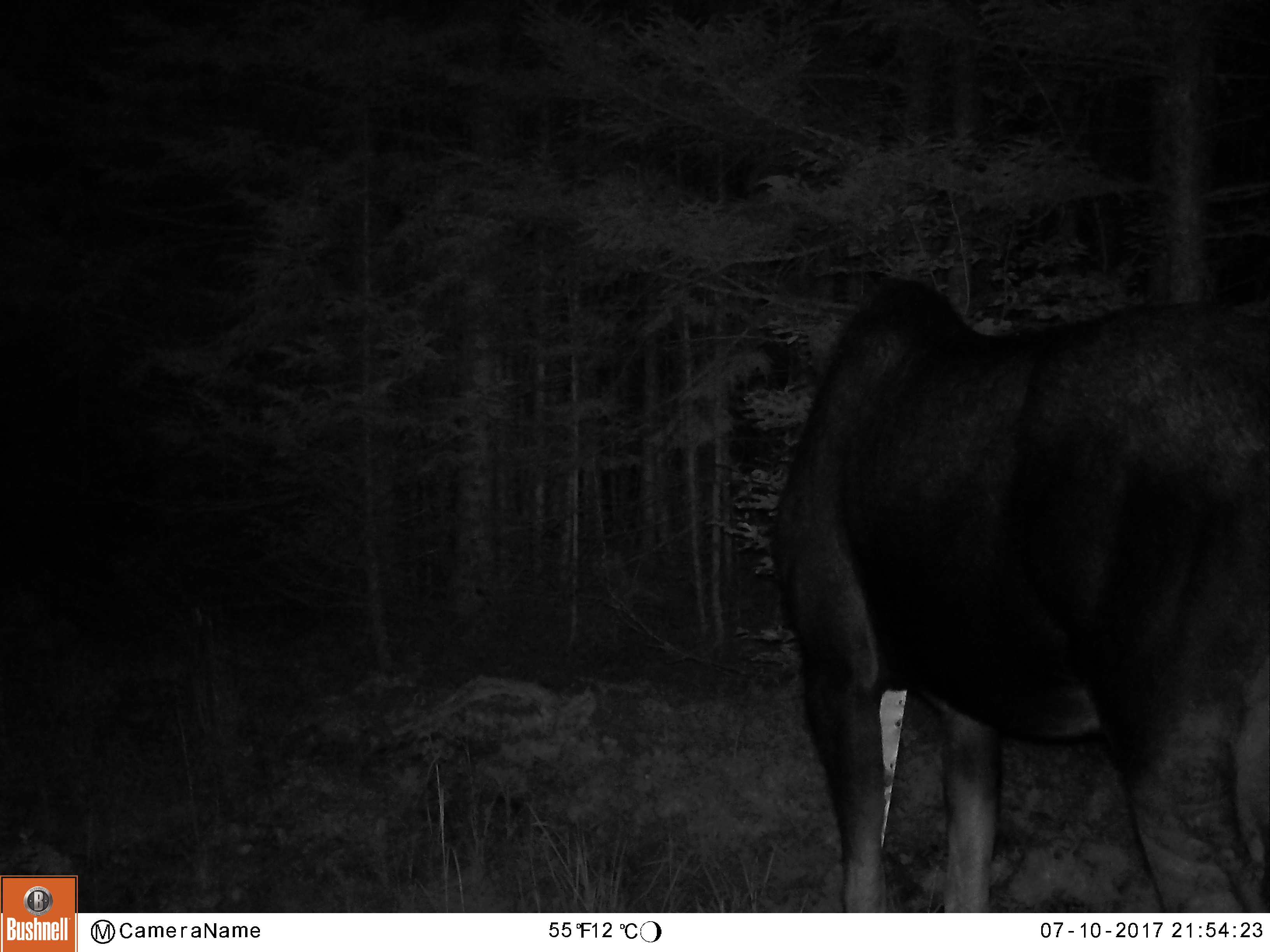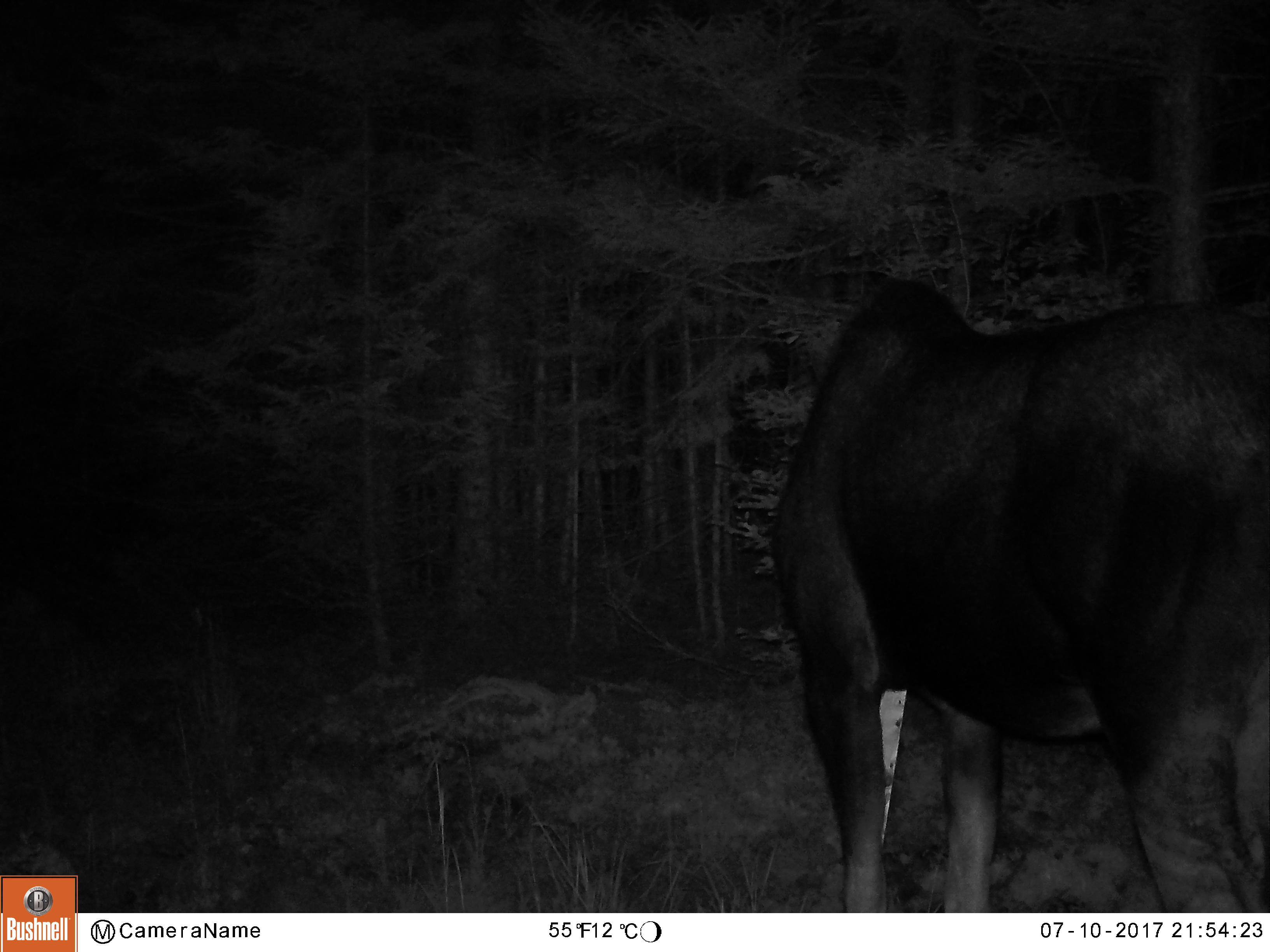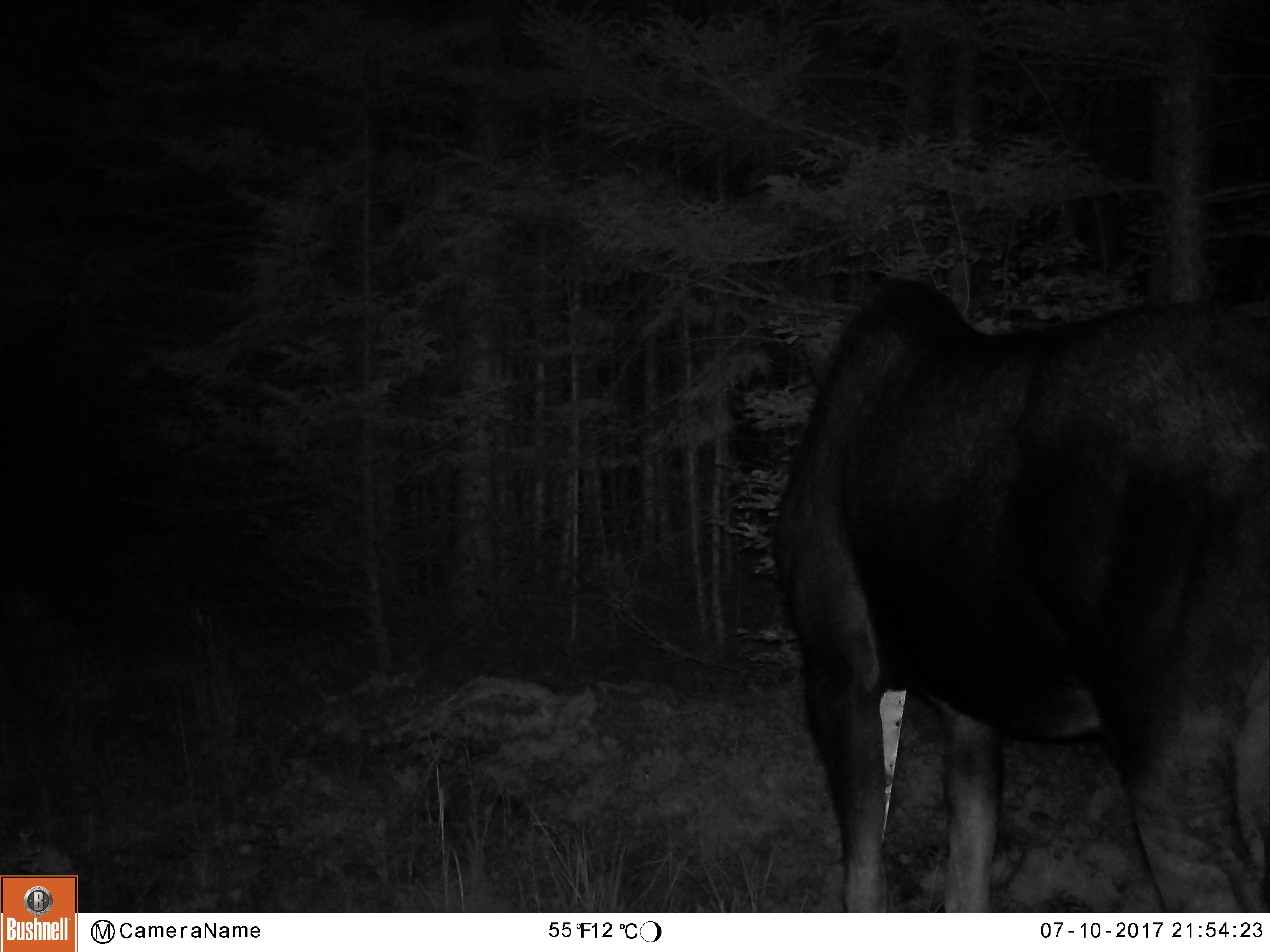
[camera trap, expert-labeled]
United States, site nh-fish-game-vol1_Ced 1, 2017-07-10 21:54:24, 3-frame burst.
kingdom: Animalia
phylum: Chordata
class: Mammalia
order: Artiodactyla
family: Cervidae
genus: Alces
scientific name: Alces alces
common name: moose